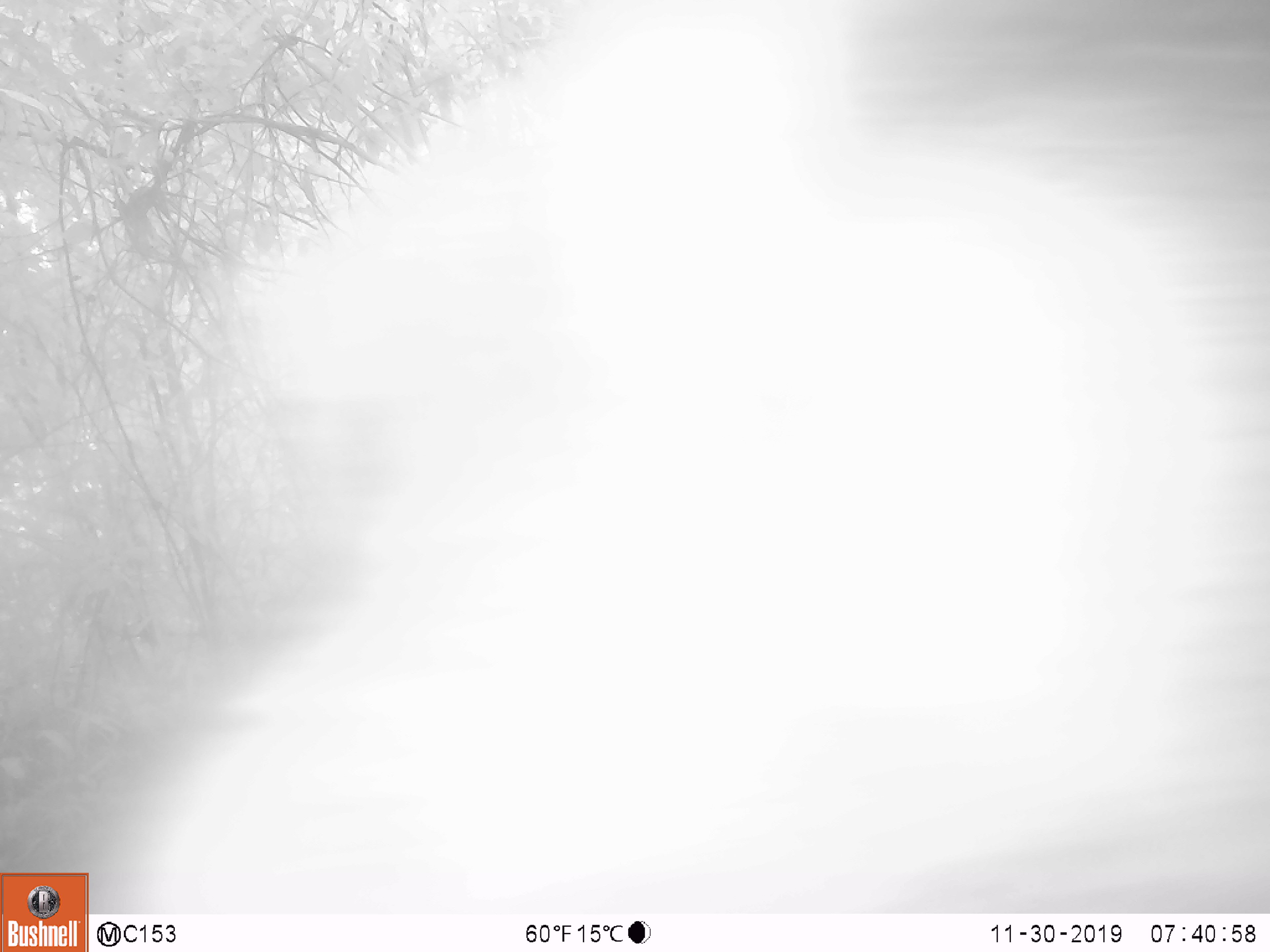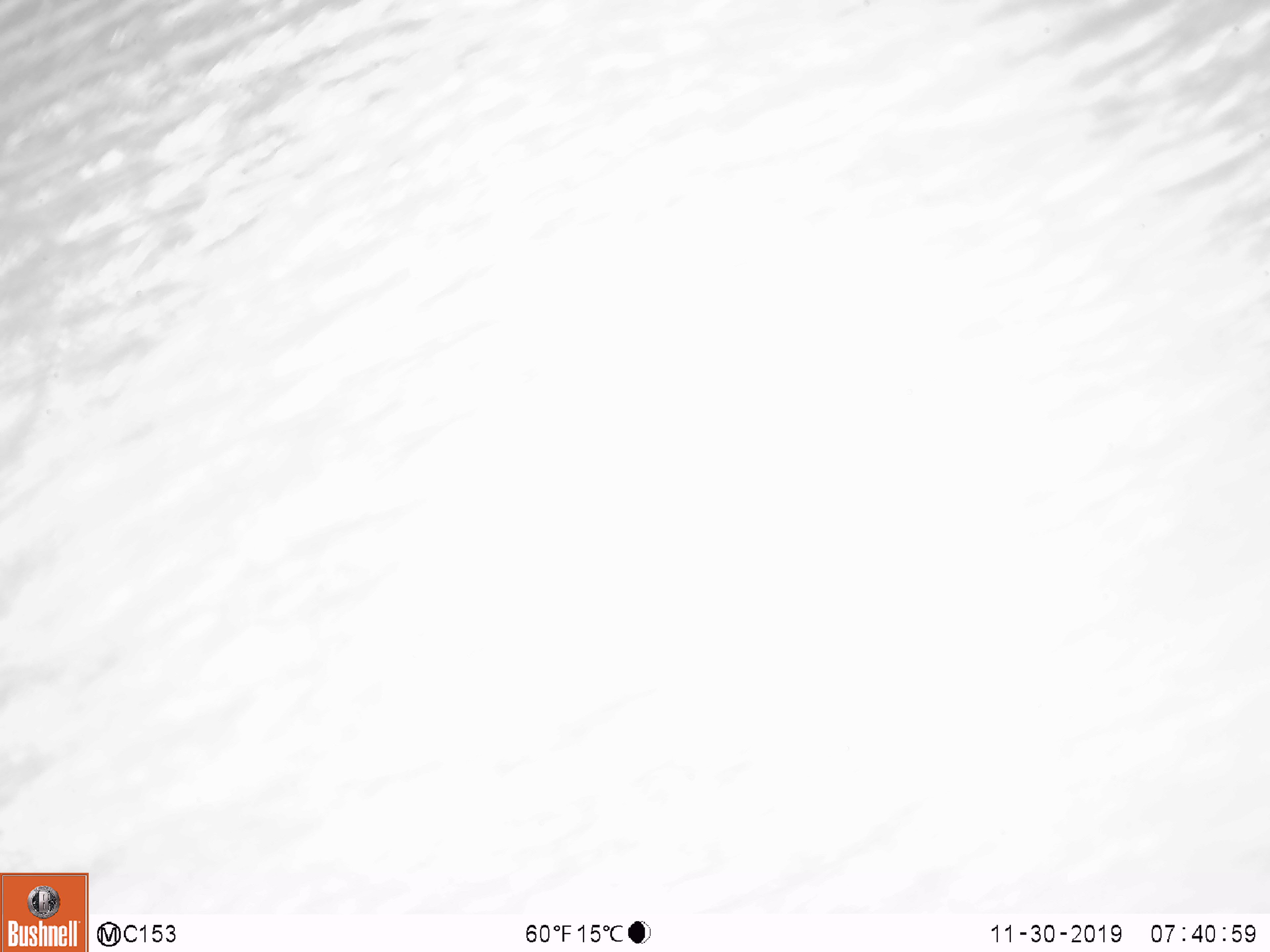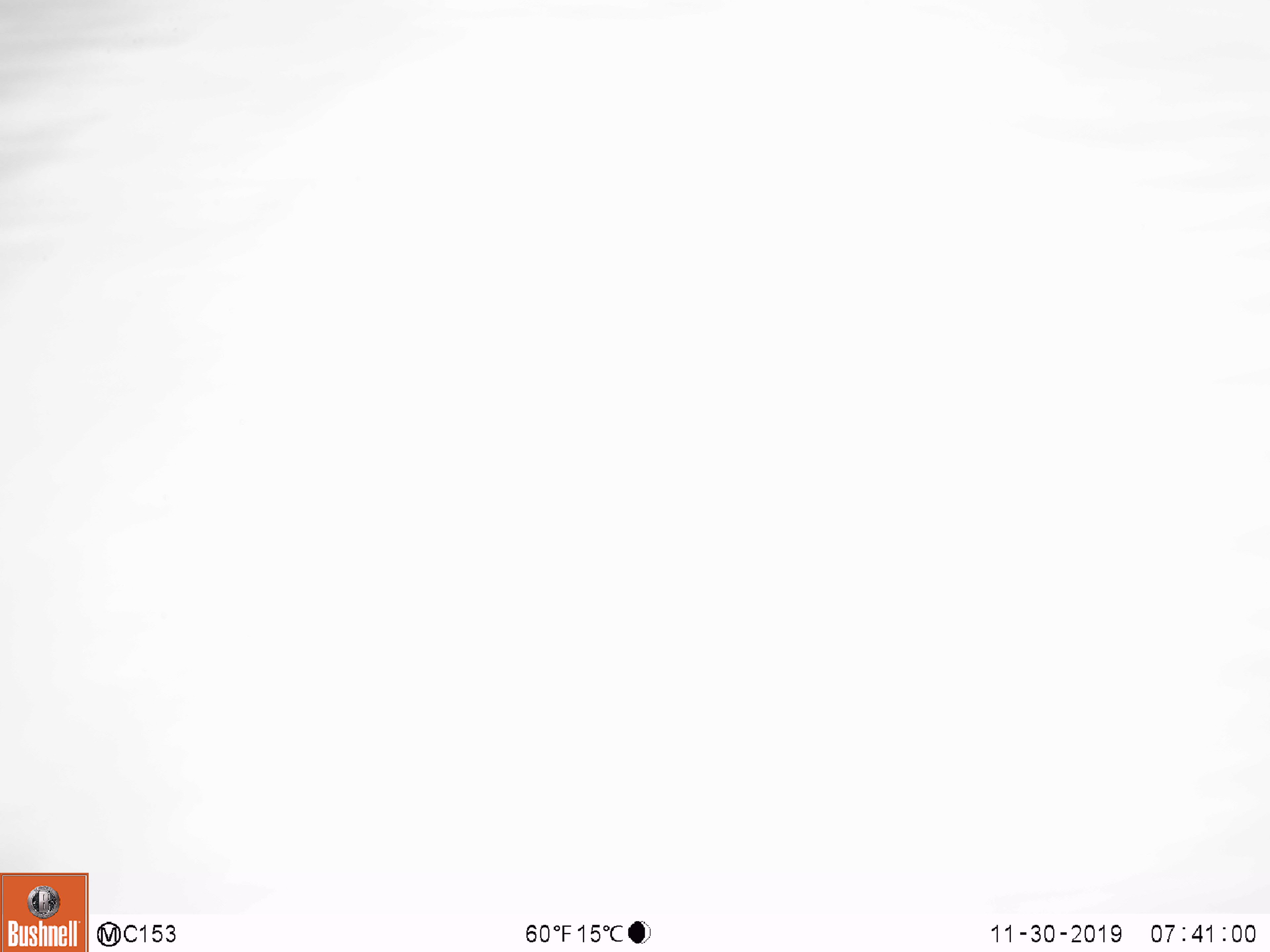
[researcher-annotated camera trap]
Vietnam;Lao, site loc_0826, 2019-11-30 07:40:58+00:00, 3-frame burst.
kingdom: Animalia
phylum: Chordata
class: Mammalia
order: Artiodactyla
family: Suidae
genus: Sus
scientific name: Sus scrofa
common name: eurasian wild pig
Eurasian wild pig (Sus scrofa). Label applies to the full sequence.